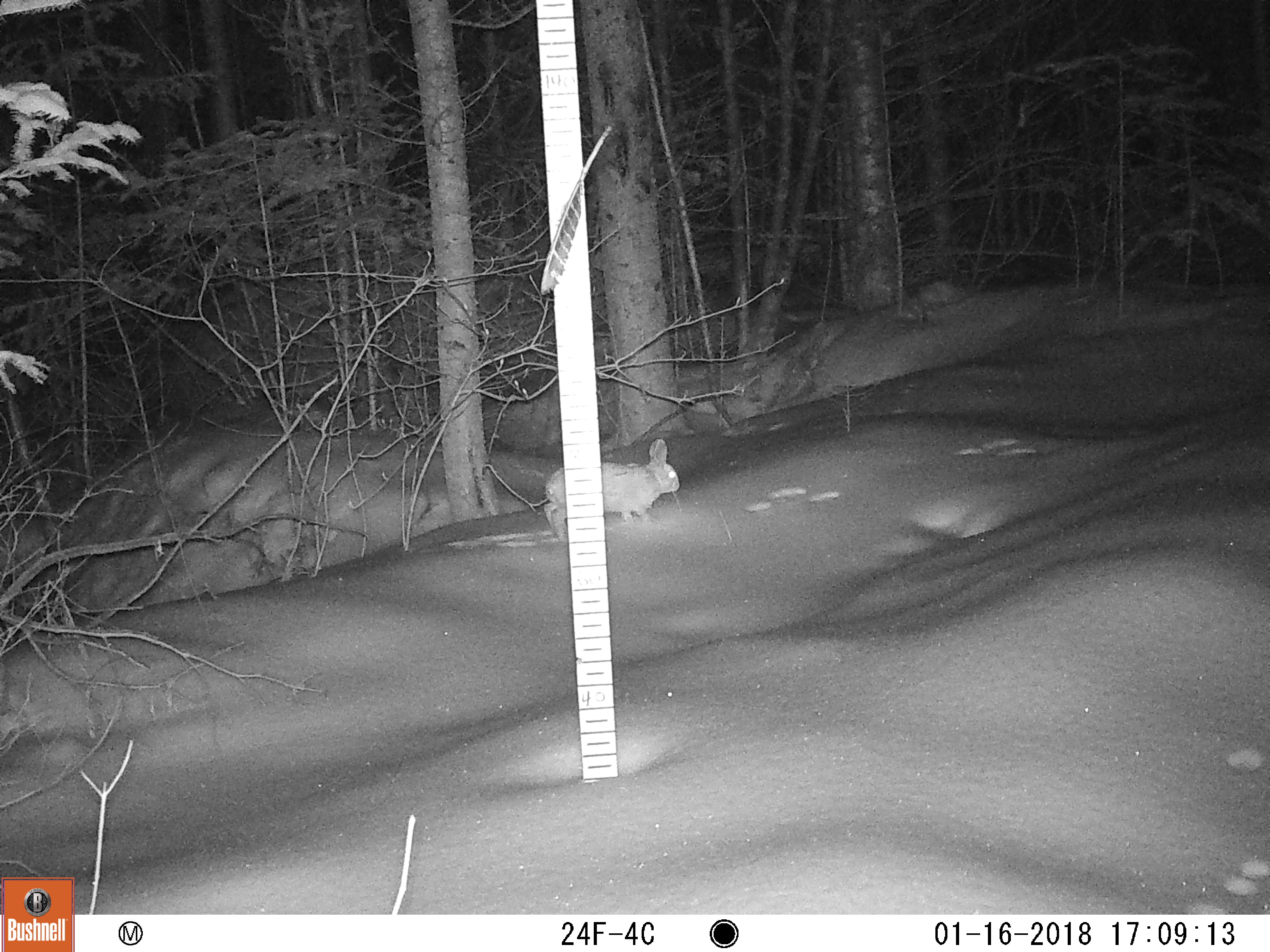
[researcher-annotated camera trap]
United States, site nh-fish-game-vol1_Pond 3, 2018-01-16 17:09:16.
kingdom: Animalia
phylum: Chordata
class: Mammalia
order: Lagomorpha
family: Leporidae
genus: Lepus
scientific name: Lepus americanus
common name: snowshoe hare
Snowshoe hare (Lepus americanus).